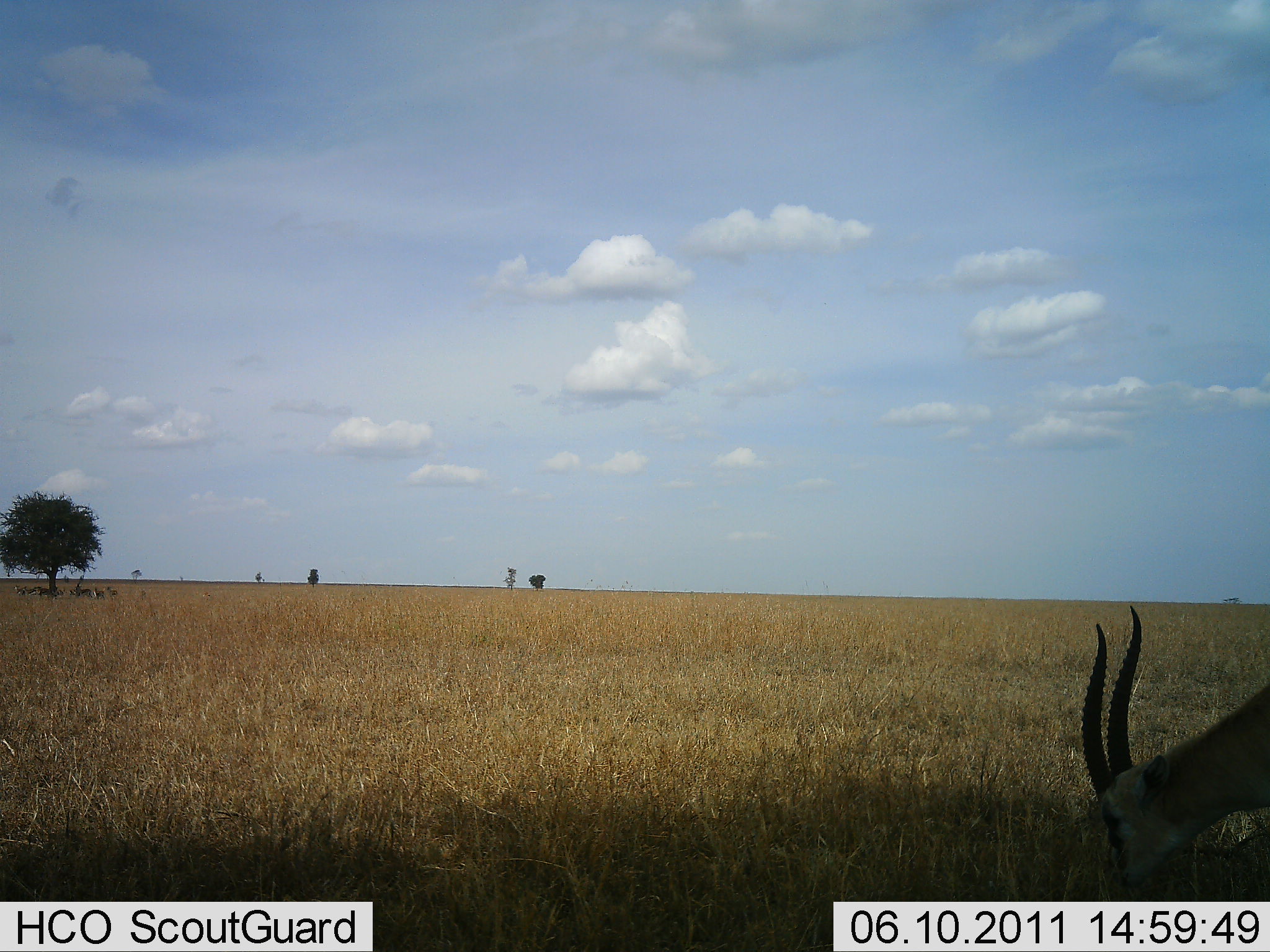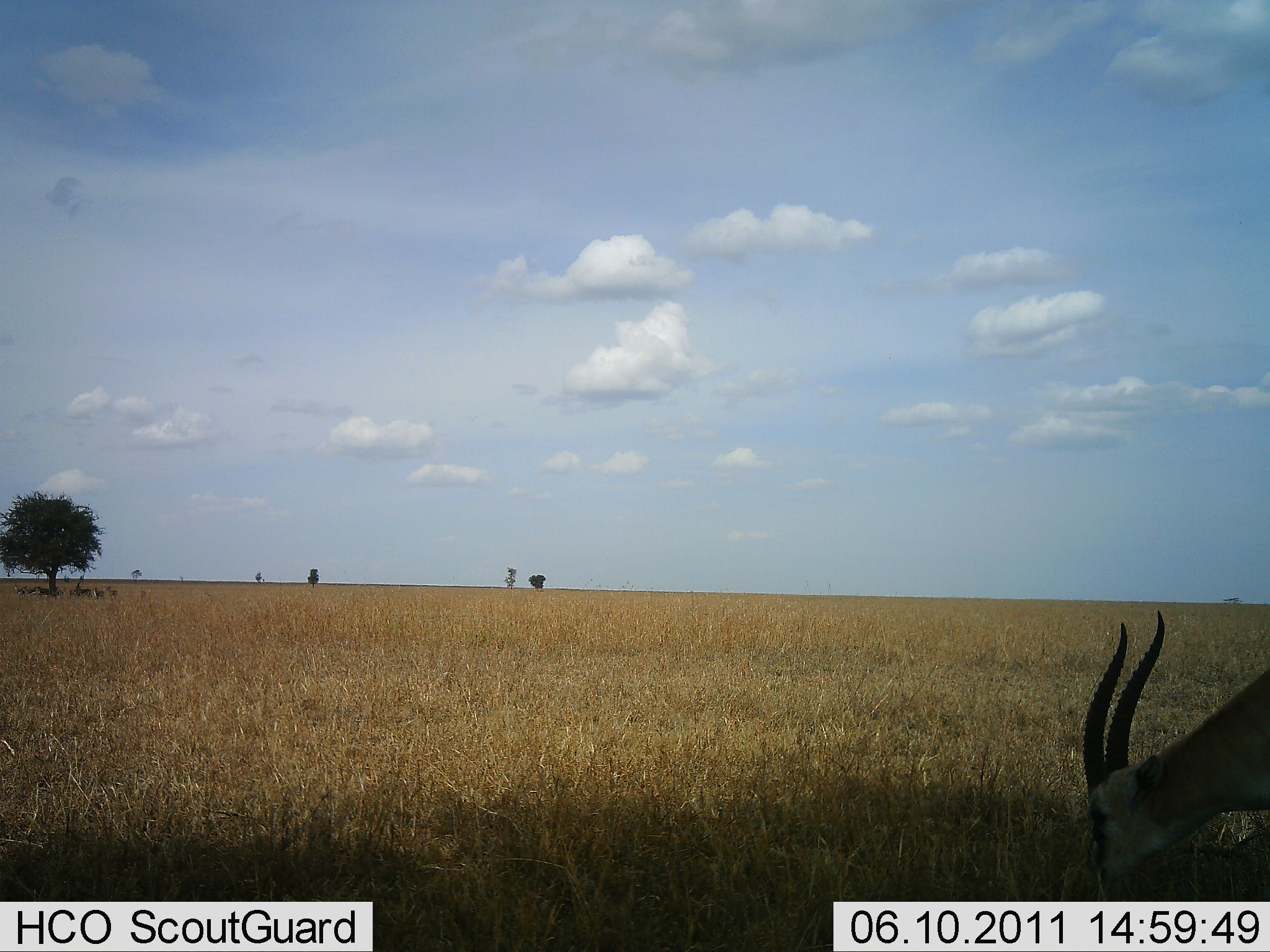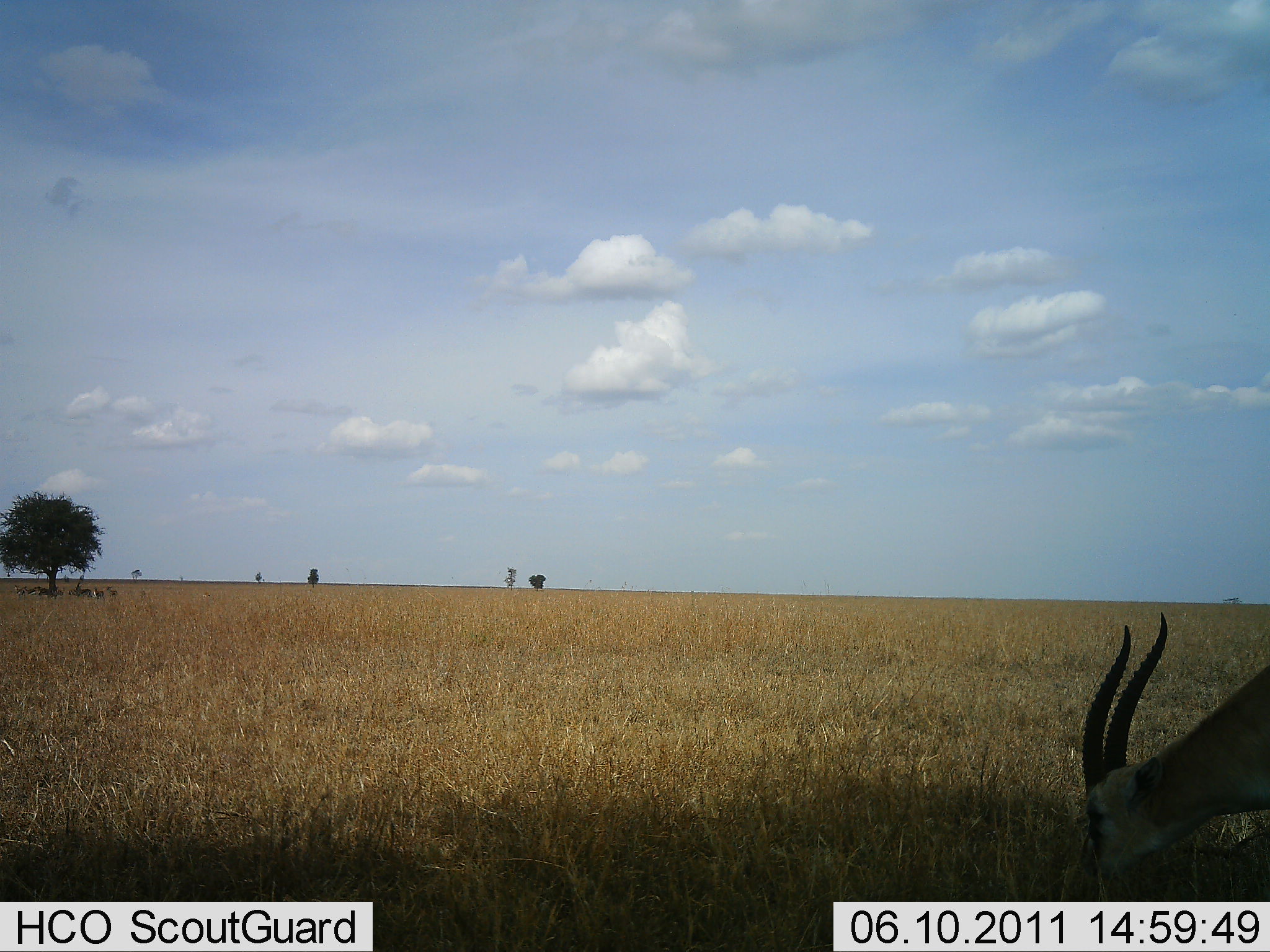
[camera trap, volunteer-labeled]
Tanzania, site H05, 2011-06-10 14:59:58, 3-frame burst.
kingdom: Animalia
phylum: Chordata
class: Mammalia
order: Artiodactyla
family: Bovidae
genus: Eudorcas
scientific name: Eudorcas thomsonii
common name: thomson's gazelle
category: gazellethomsons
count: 1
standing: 30%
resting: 0%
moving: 0%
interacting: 0%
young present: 0%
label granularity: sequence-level